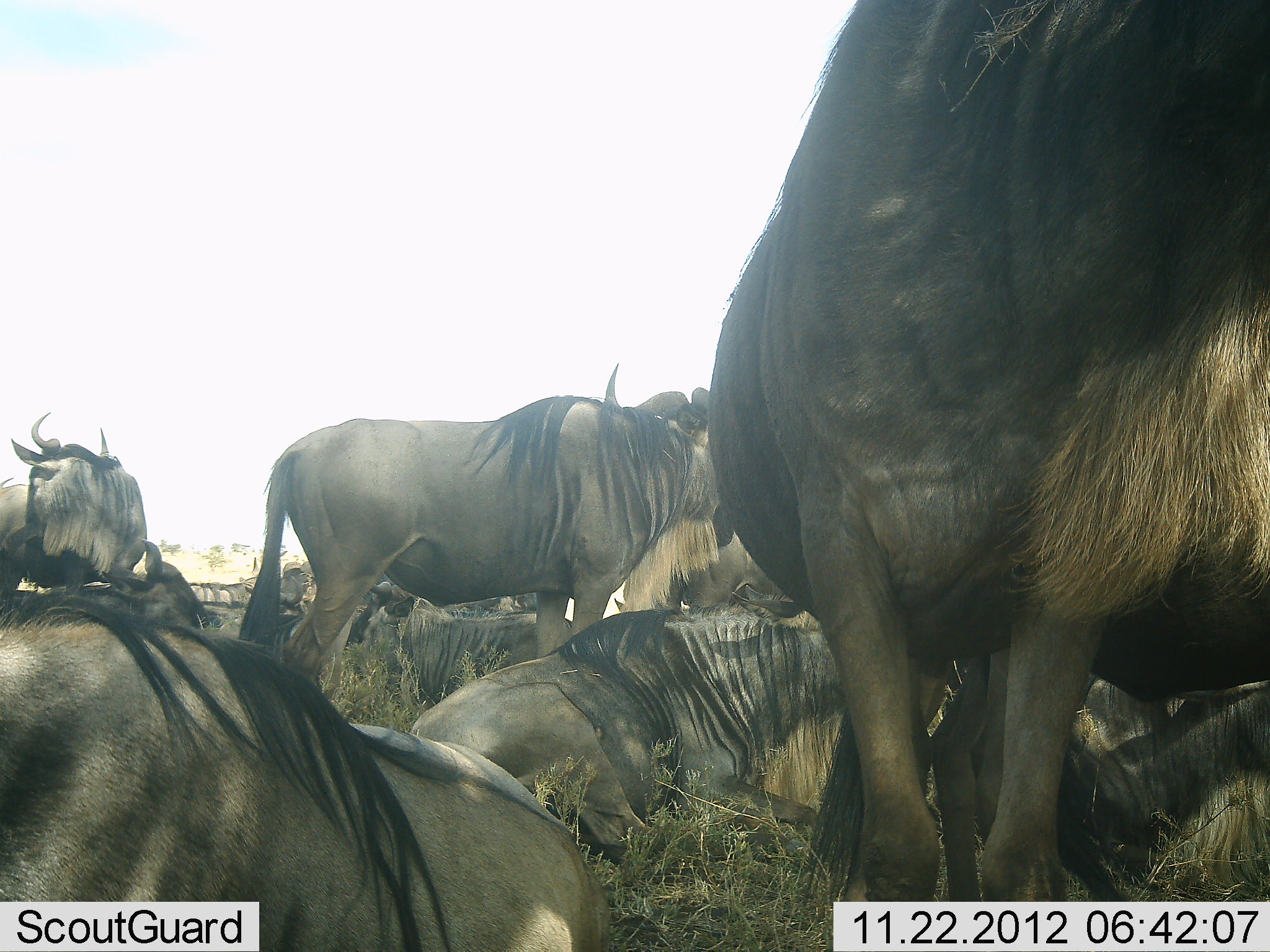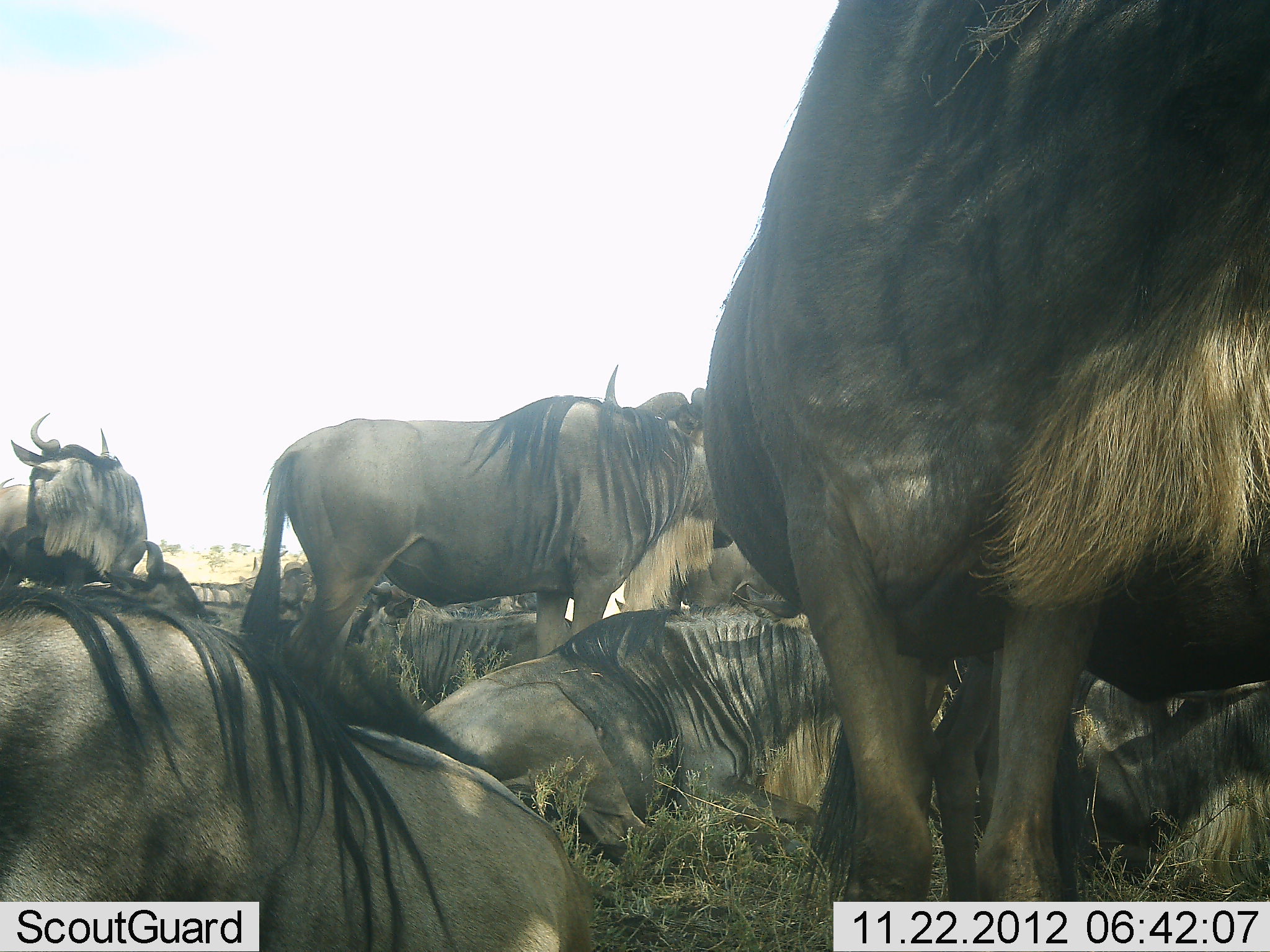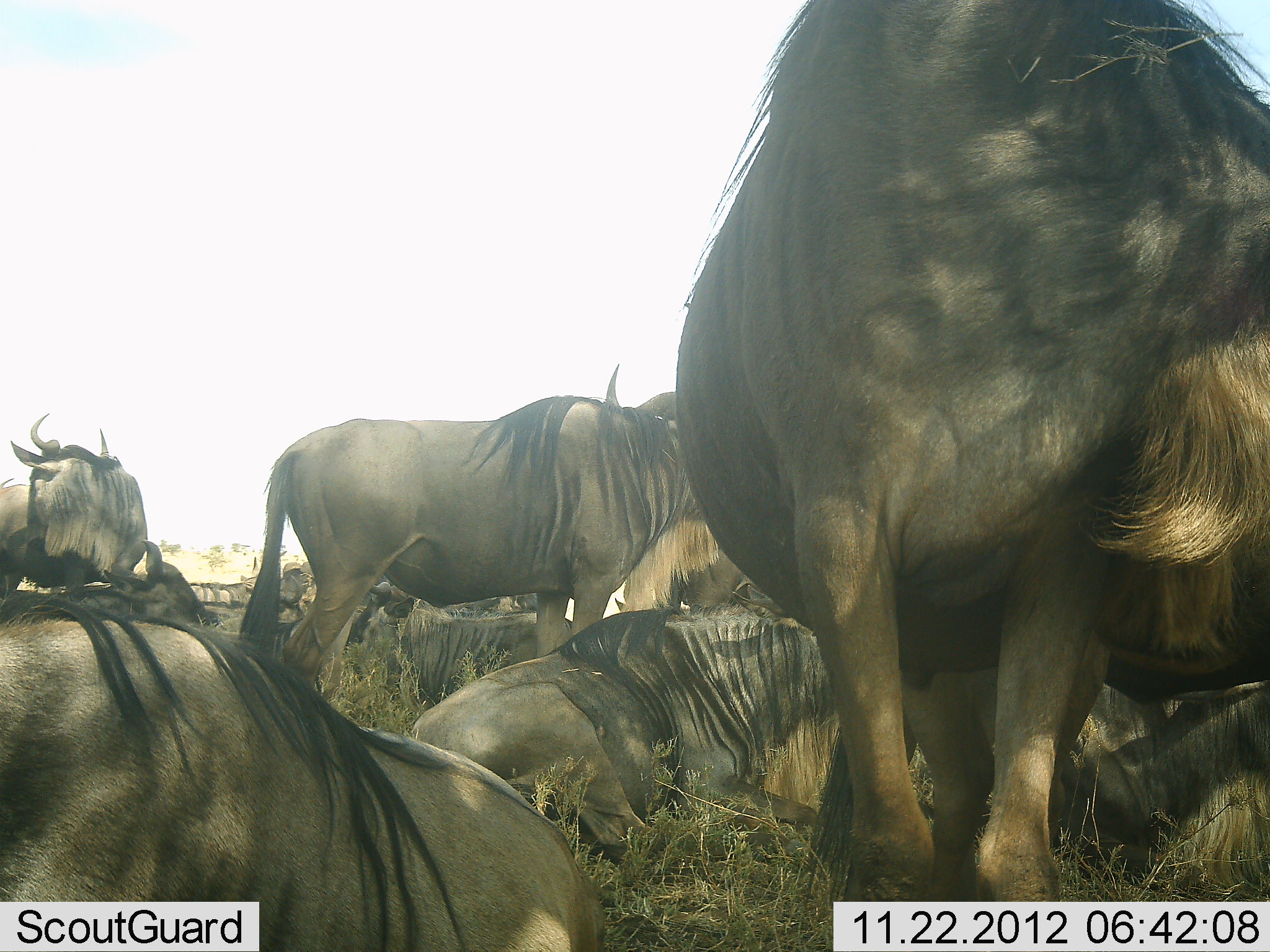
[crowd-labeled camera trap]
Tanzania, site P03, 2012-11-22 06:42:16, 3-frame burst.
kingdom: Animalia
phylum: Chordata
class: Mammalia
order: Artiodactyla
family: Bovidae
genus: Connochaetes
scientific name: Connochaetes taurinus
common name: blue wildebeest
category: wildebeest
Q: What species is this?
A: Wildebeest (blue wildebeest) (Connochaetes taurinus).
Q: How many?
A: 10.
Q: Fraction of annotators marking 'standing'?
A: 80%.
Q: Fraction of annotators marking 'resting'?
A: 100%.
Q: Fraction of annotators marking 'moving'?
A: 10%.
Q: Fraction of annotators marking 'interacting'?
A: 0%.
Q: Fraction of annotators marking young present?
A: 10%.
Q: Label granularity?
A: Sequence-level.